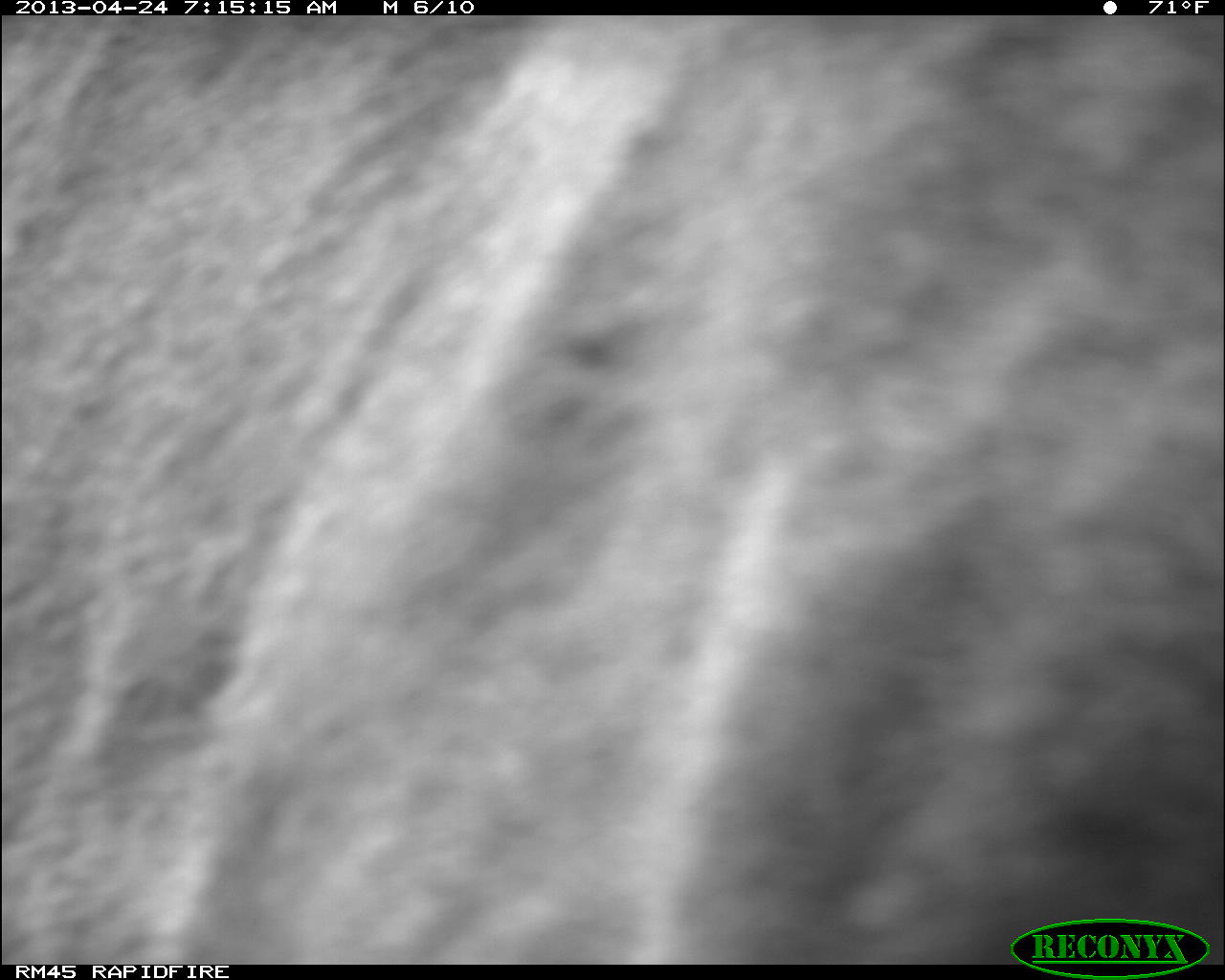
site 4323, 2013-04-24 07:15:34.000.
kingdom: Animalia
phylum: Chordata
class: Mammalia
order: Carnivora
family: Felidae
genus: Puma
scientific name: Puma concolor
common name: mountain lion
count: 2